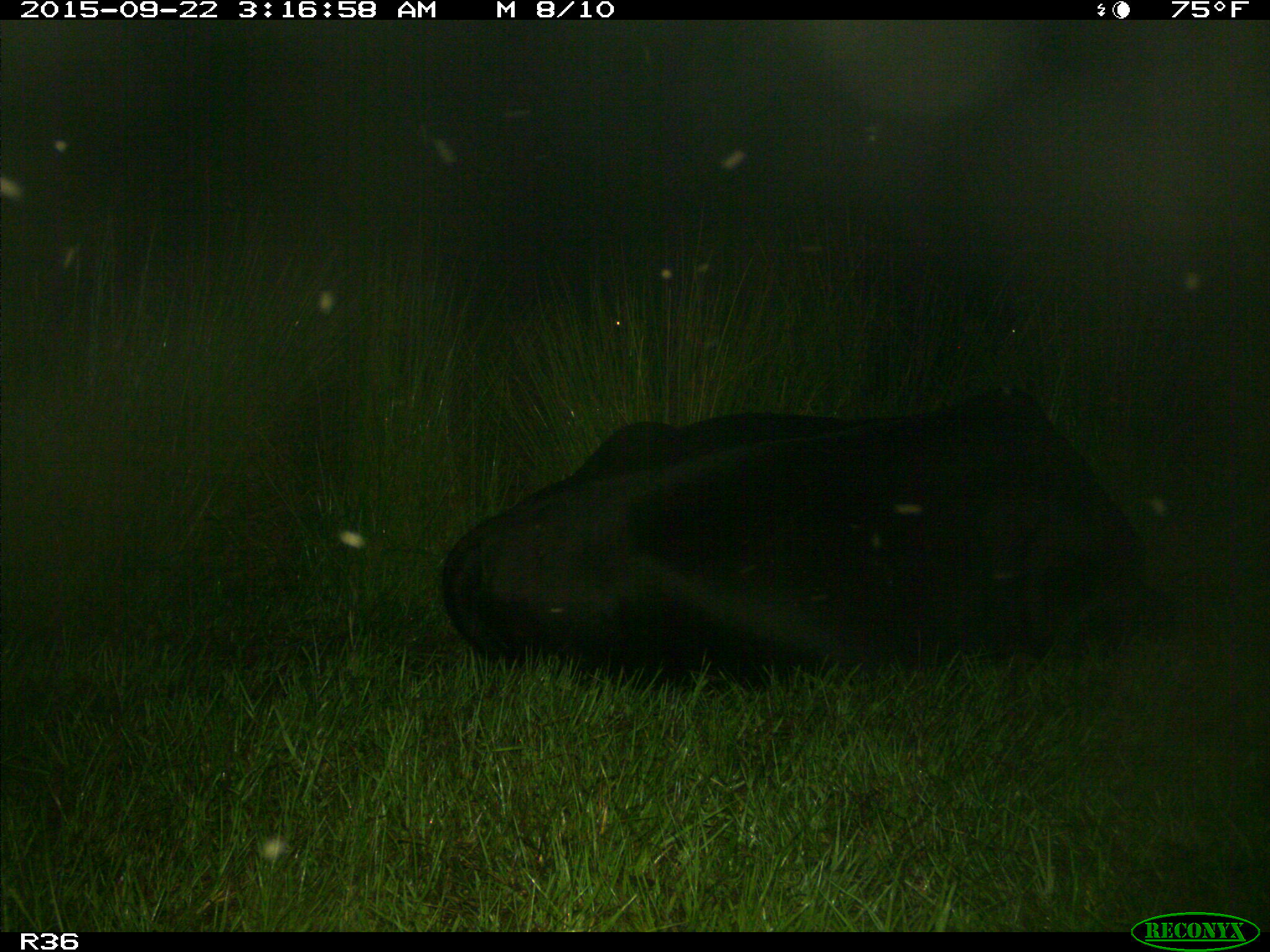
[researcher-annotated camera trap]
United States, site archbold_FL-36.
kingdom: Animalia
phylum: Chordata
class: Mammalia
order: Artiodactyla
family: Bovidae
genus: Bos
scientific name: Bos taurus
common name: domestic cow